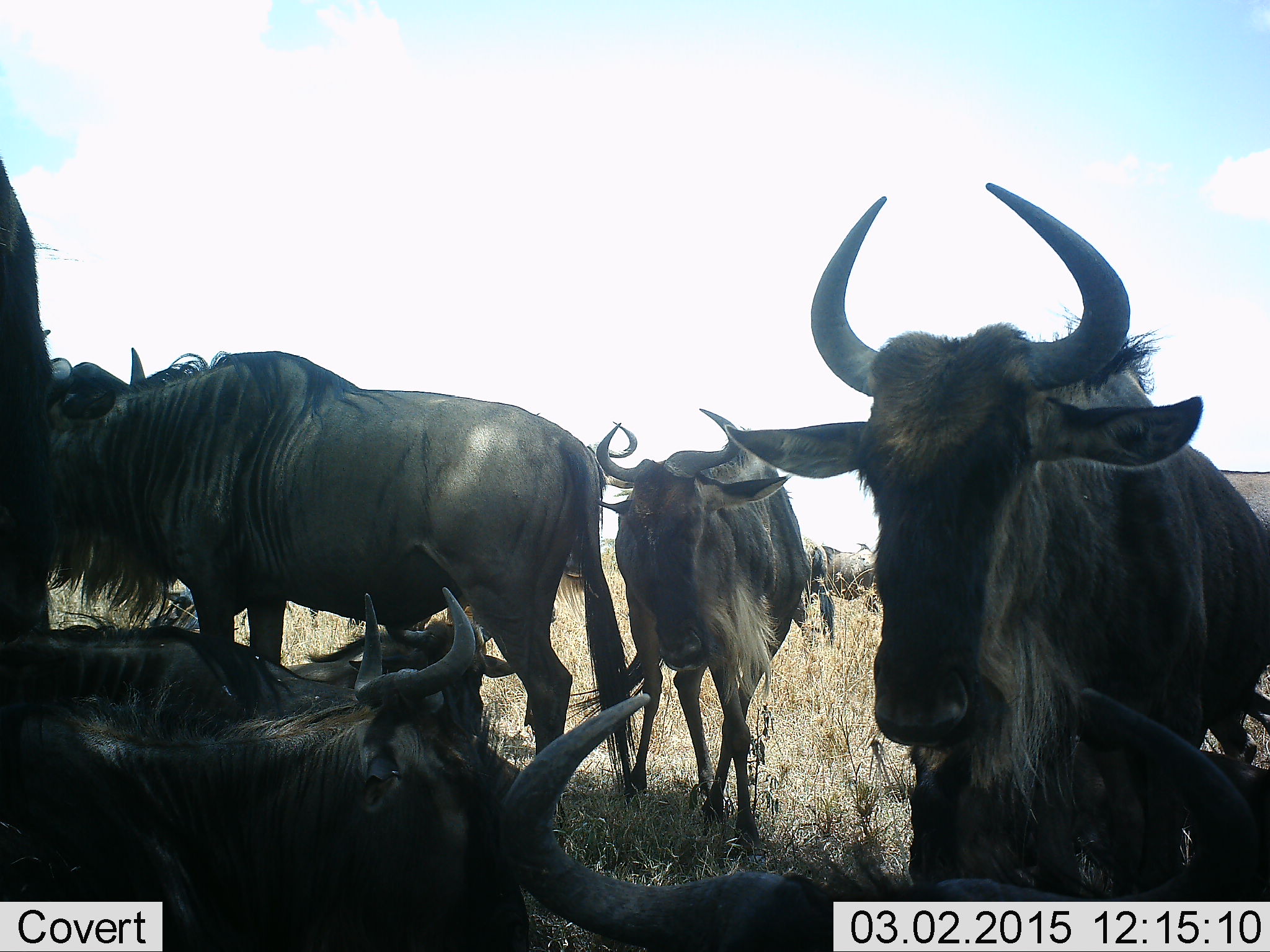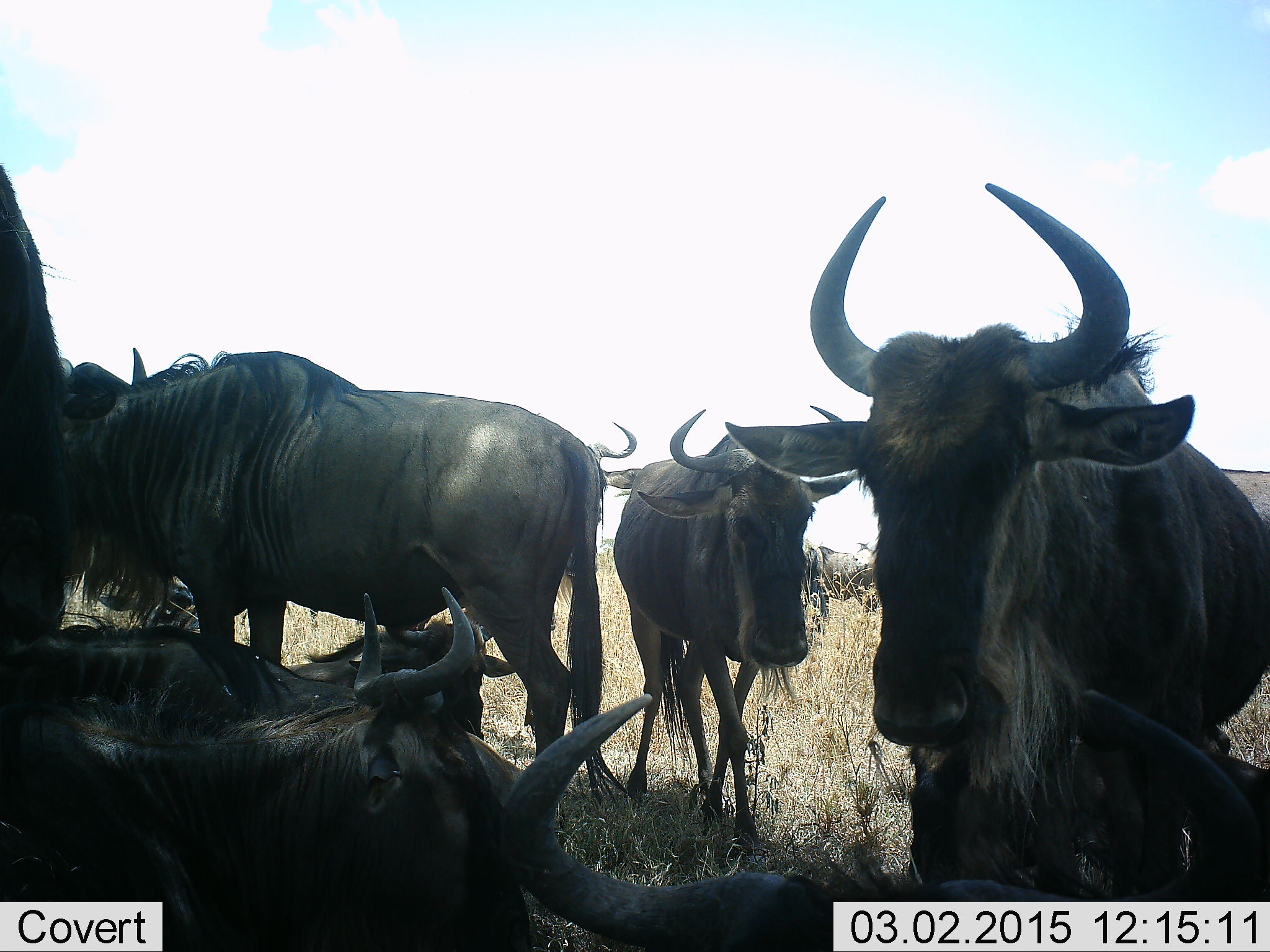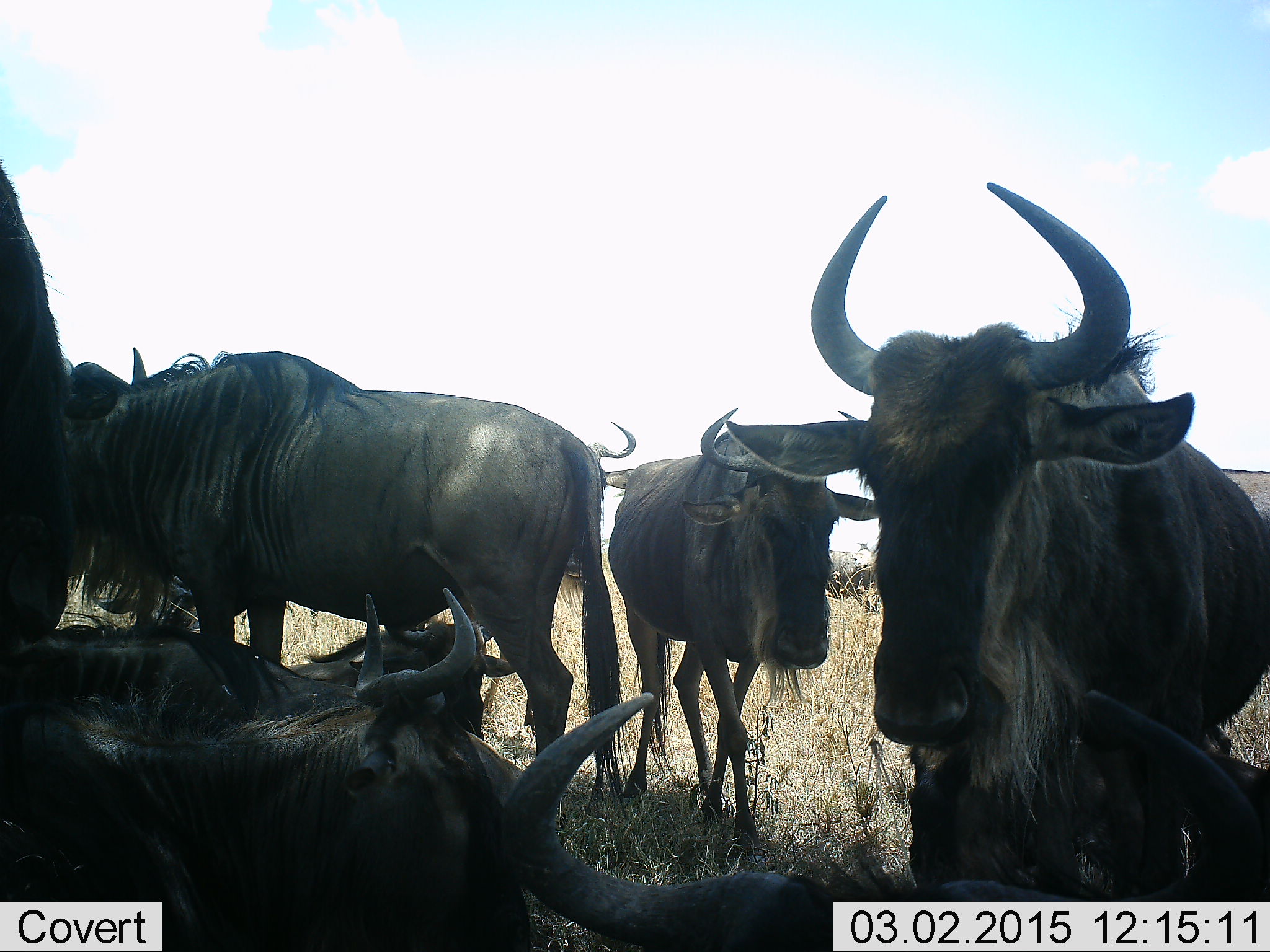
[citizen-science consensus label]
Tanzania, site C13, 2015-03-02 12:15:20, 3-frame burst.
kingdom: Animalia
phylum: Chordata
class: Mammalia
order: Artiodactyla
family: Bovidae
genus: Connochaetes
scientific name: Connochaetes taurinus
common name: blue wildebeest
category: wildebeest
Wildebeest (blue wildebeest) (Connochaetes taurinus), count 8. Behavior (volunteer vote fractions): standing 100%, resting 80%, moving 20%, interacting 10%. Young present (vote fraction): 0%. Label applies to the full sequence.